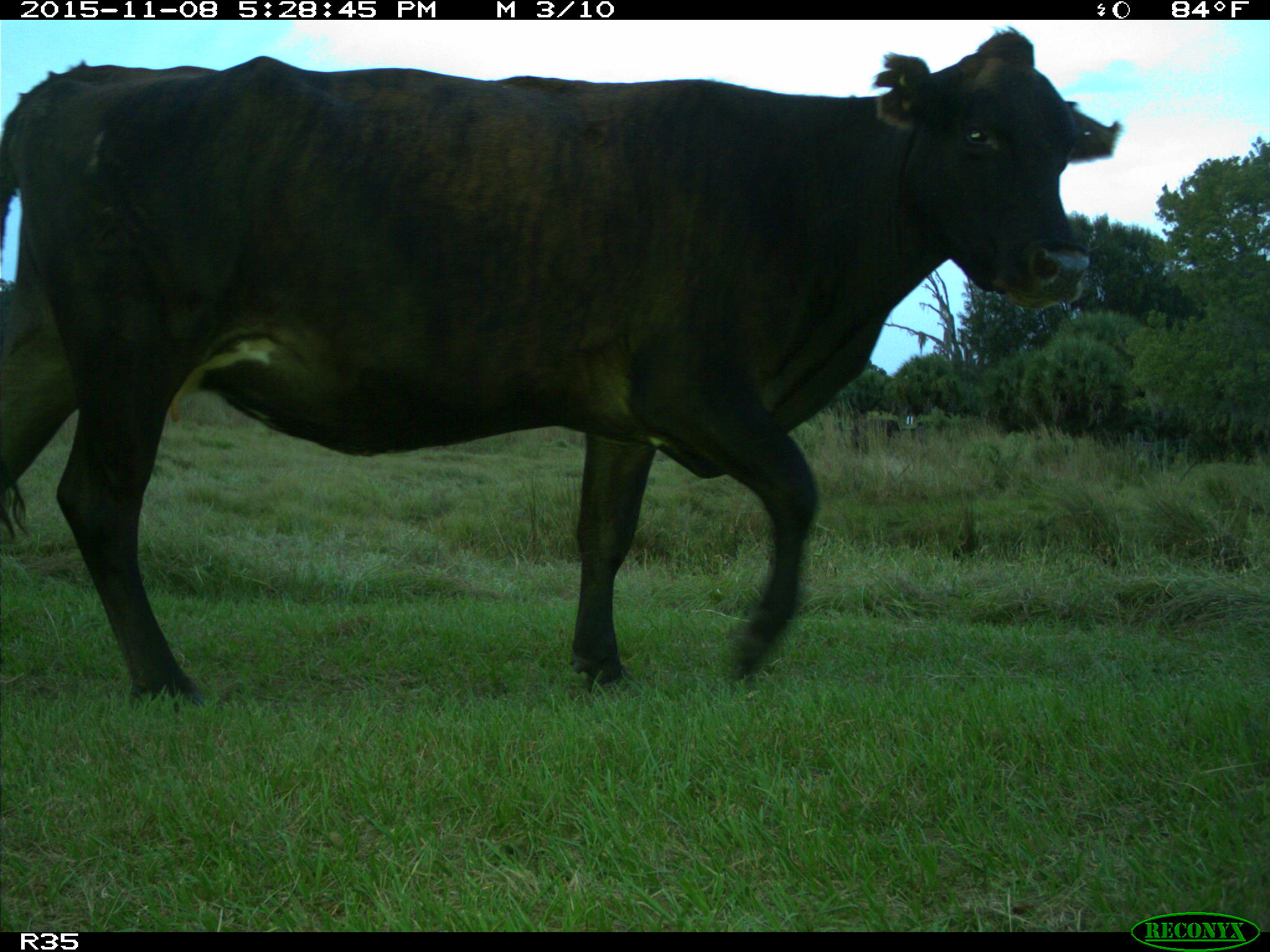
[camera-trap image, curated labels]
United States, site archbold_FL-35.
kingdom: Animalia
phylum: Chordata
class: Mammalia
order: Artiodactyla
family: Bovidae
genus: Bos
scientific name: Bos taurus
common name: domestic cow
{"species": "Bos taurus (domestic cow)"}